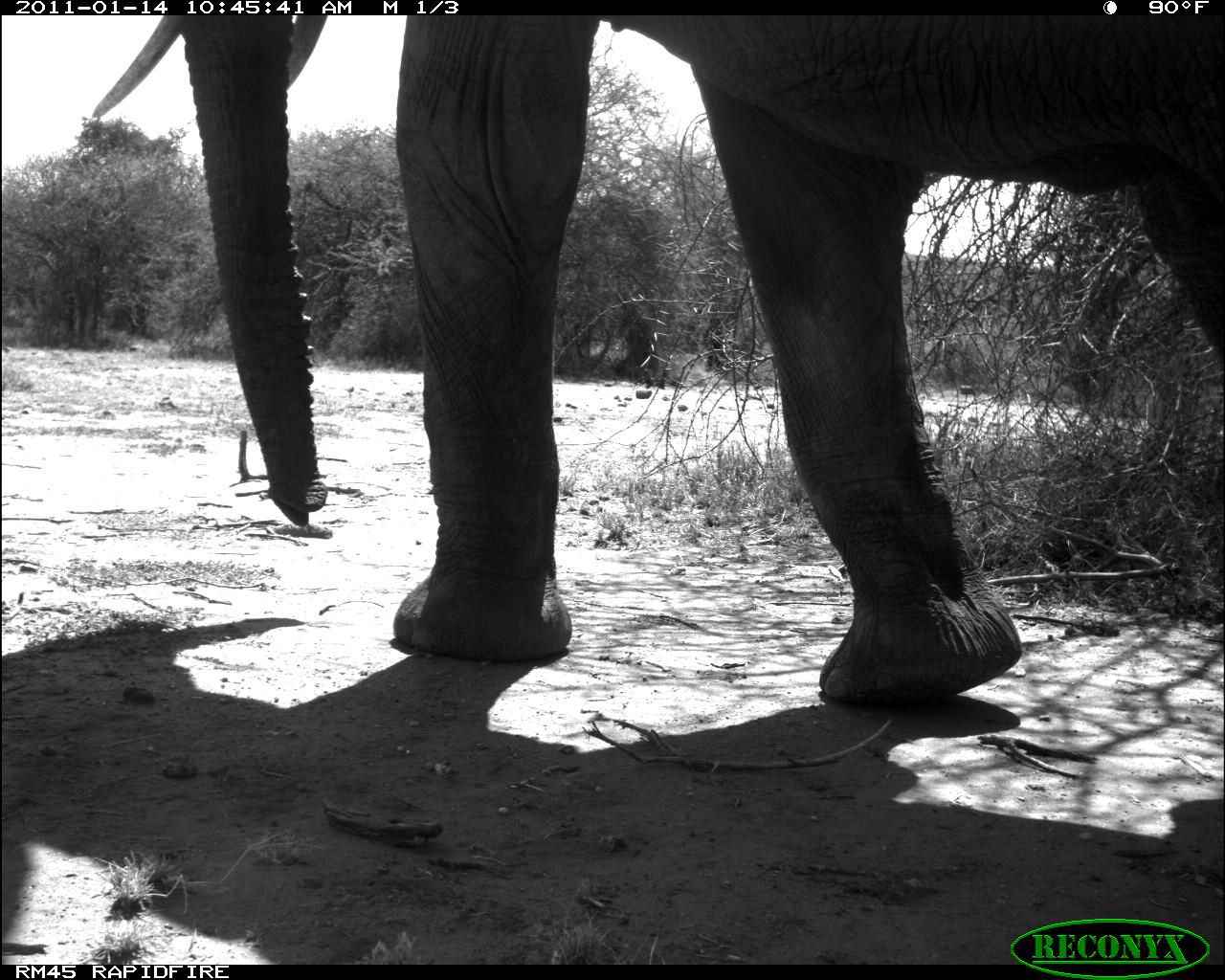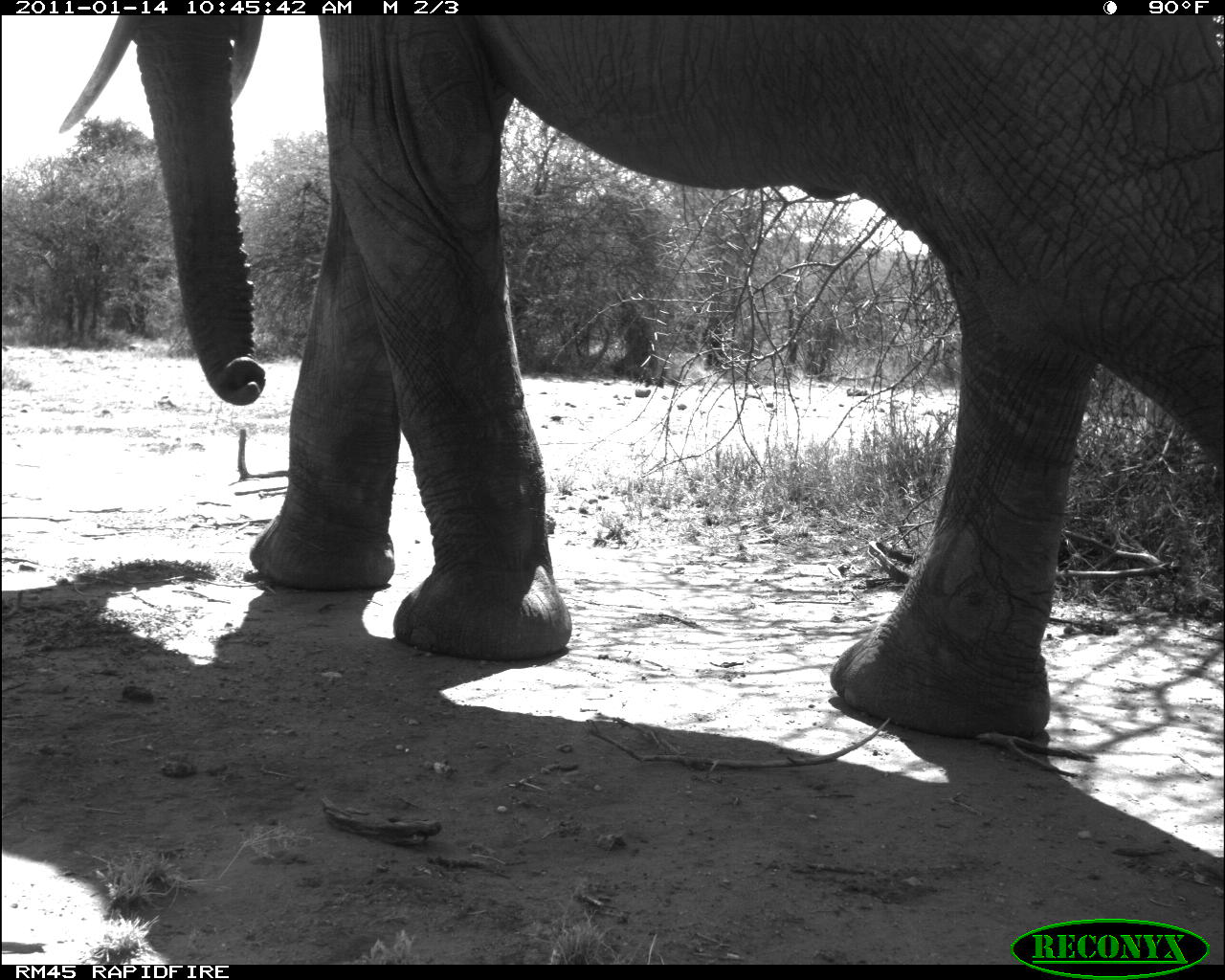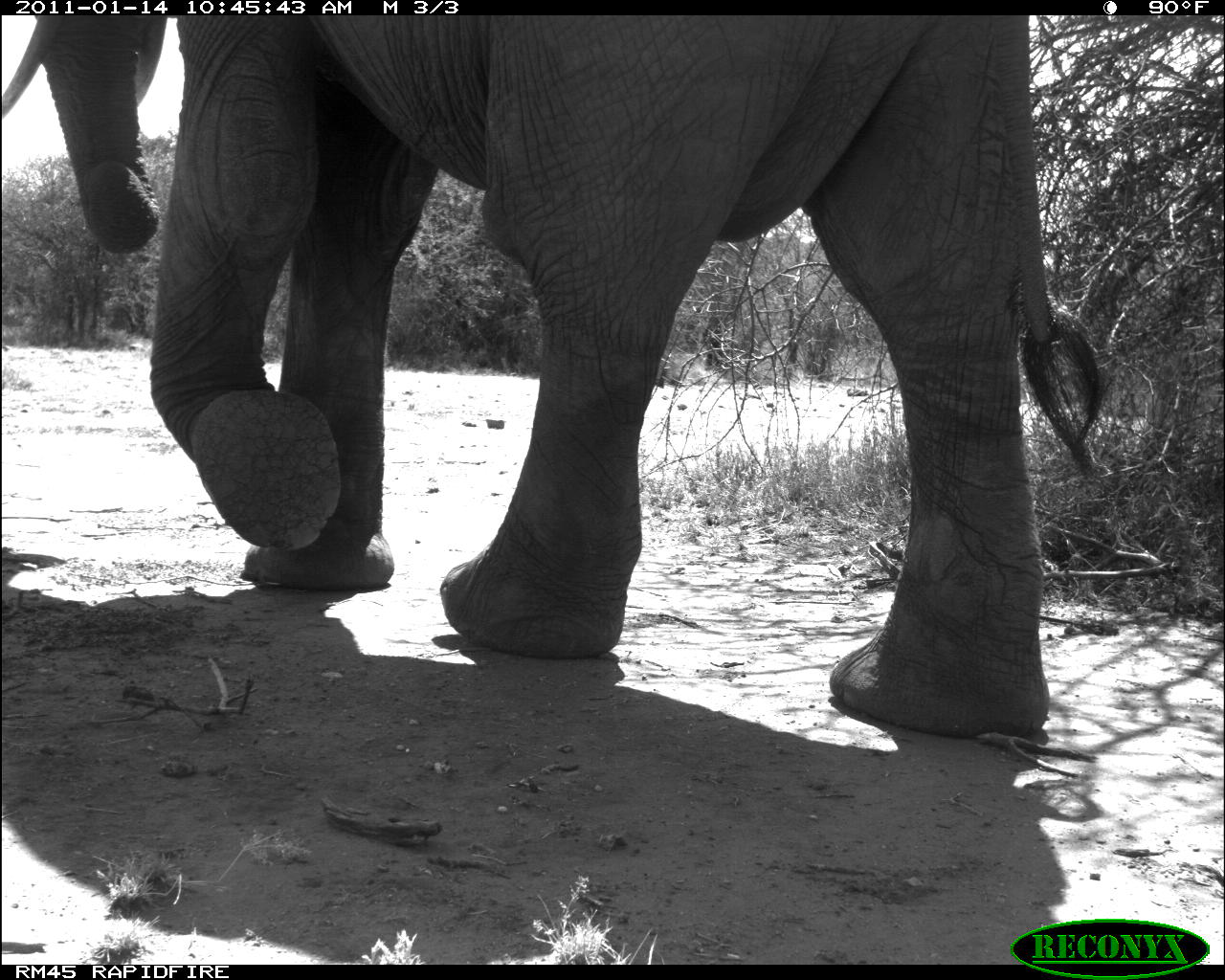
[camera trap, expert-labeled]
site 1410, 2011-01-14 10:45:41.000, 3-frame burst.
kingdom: Animalia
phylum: Chordata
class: Mammalia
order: Proboscidea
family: Elephantidae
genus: Loxodonta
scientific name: Loxodonta africana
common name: african bush elephant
Loxodonta africana (african bush elephant), count 1.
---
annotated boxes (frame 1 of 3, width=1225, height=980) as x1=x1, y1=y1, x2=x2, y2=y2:
loxodonta africana: x1=90, y1=13, x2=1224, y2=707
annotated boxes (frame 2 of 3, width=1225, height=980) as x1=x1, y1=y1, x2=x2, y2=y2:
loxodonta africana: x1=57, y1=14, x2=1220, y2=739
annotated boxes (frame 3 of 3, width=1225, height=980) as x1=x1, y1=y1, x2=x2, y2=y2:
loxodonta africana: x1=0, y1=16, x2=1102, y2=739